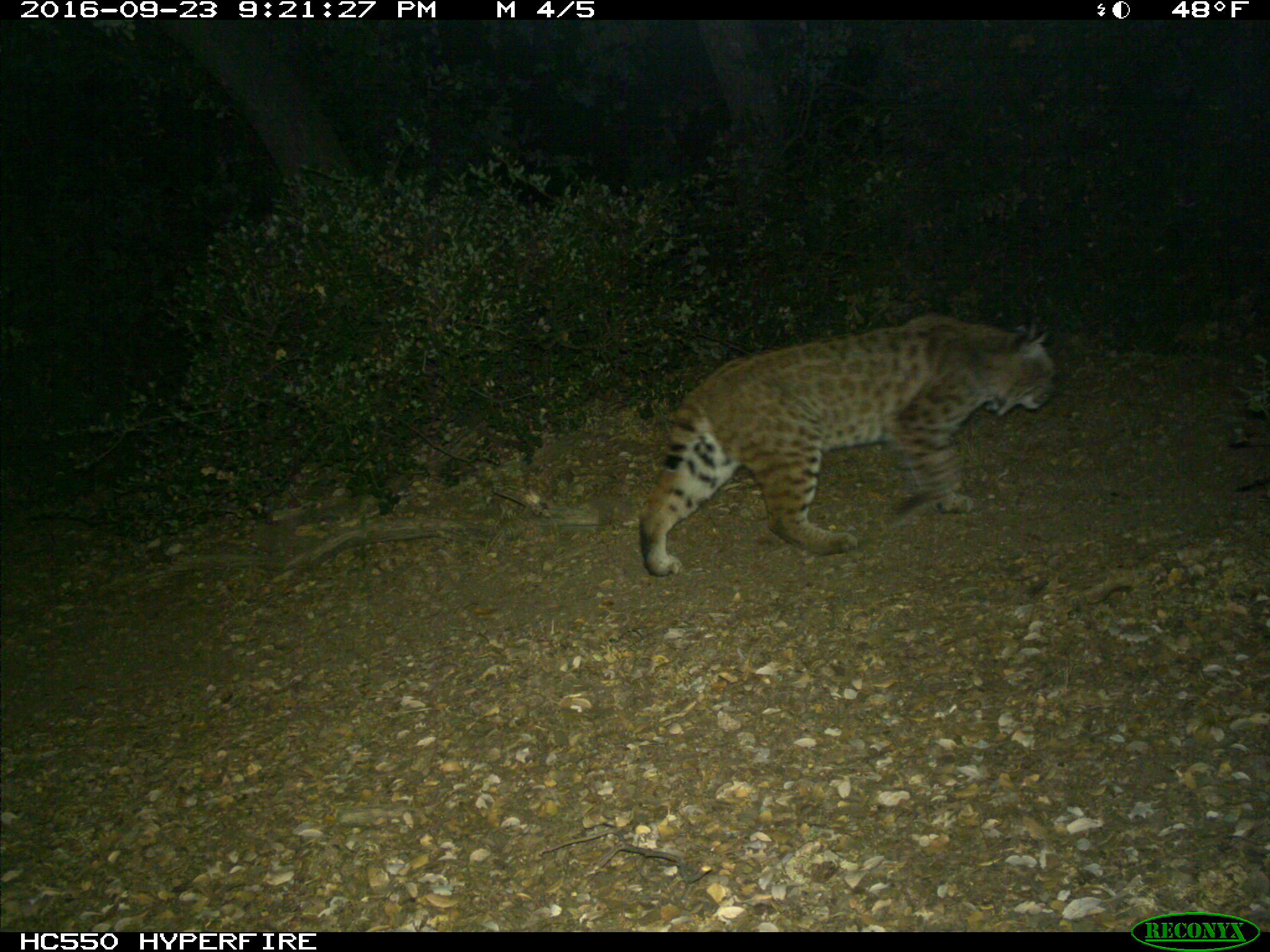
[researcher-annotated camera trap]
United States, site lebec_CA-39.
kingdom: Animalia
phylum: Chordata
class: Mammalia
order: Carnivora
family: Felidae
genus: Lynx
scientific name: Lynx rufus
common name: bobcat